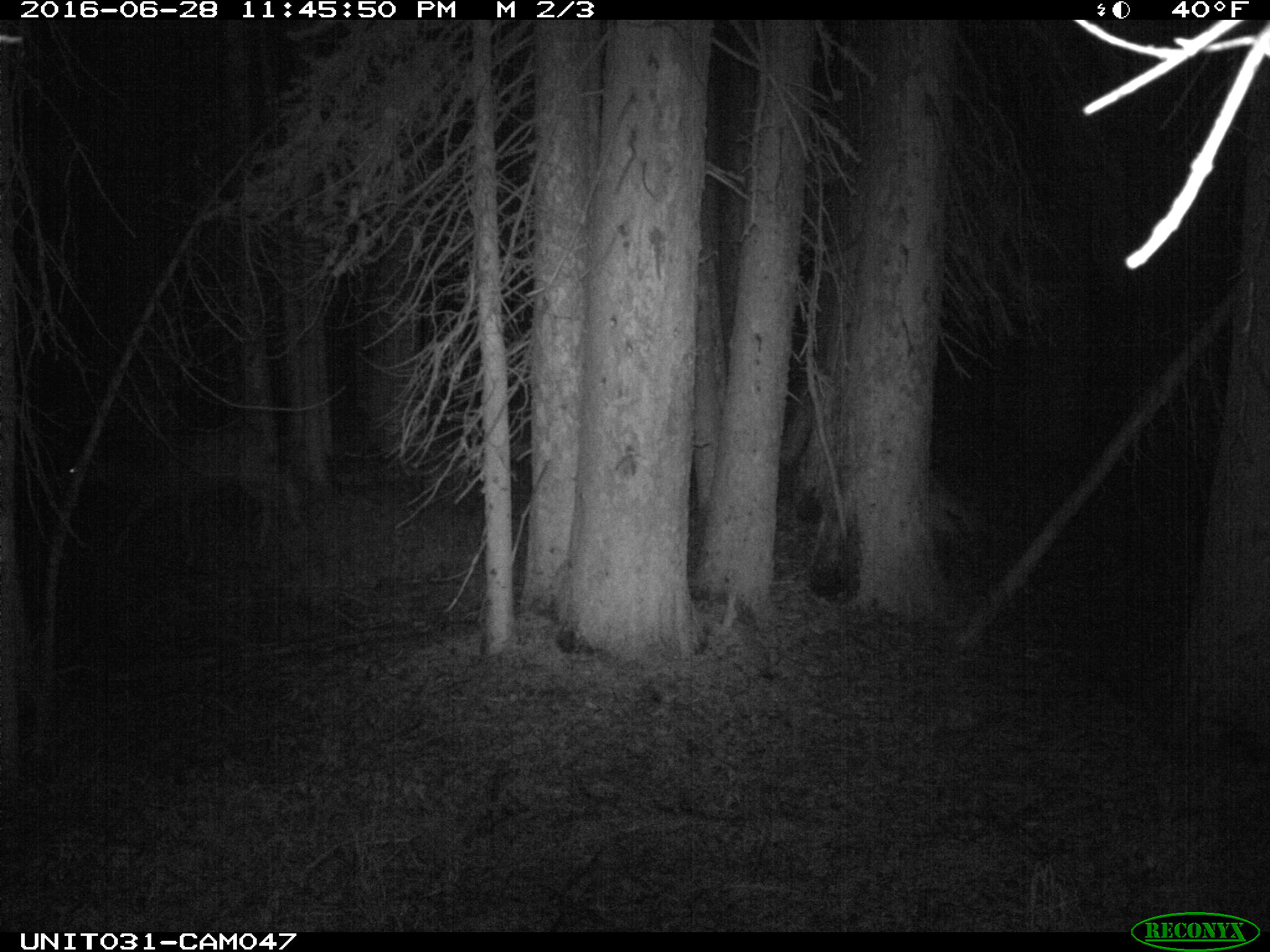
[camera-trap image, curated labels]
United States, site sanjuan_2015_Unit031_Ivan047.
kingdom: Animalia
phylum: Chordata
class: Mammalia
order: Artiodactyla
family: Cervidae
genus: Odocoileus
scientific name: Odocoileus hemionus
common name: mule deer